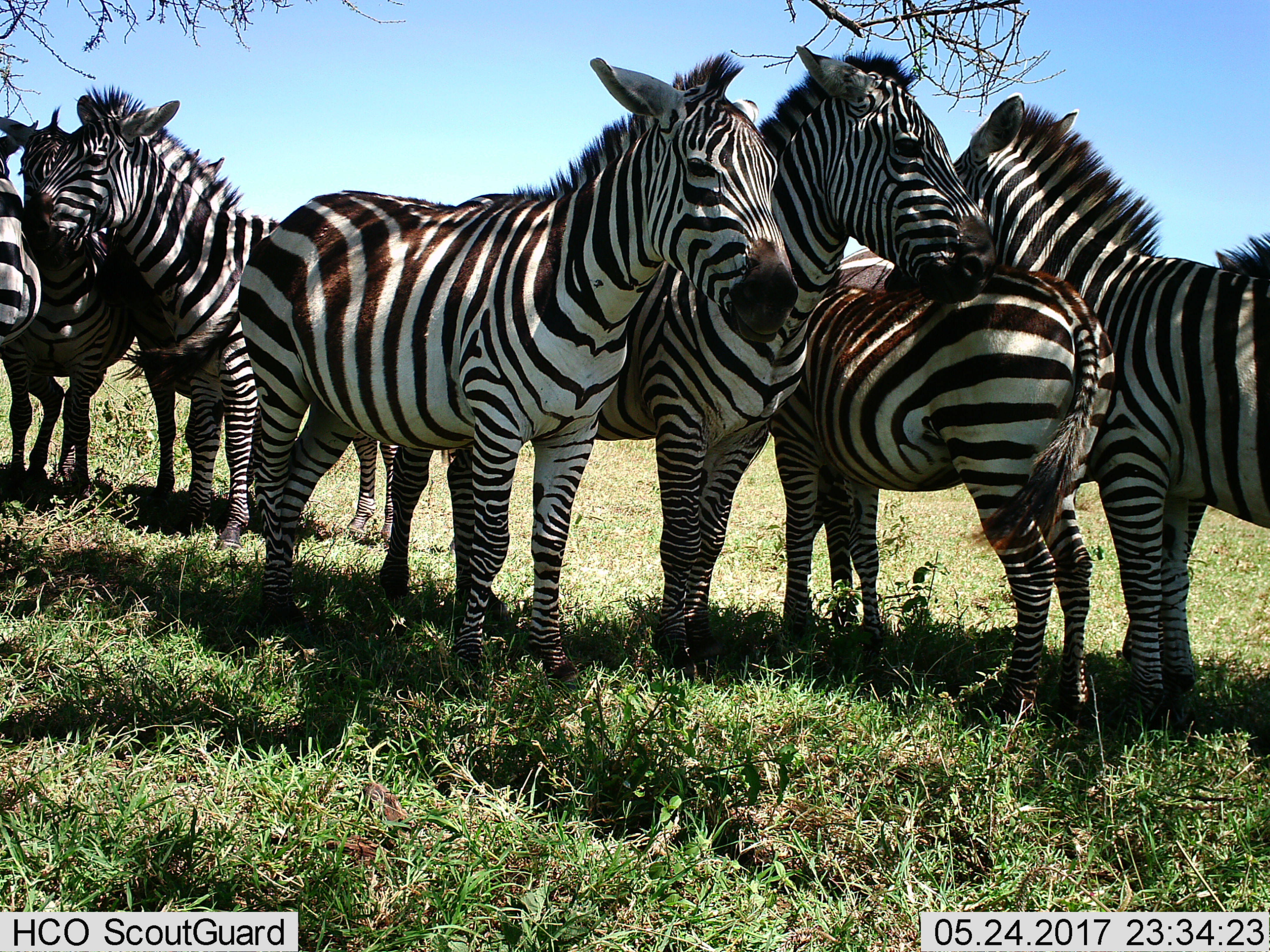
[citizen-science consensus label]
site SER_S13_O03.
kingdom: Animalia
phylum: Chordata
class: Mammalia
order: Perissodactyla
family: Equidae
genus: Equus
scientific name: Equus quagga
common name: plains zebra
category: zebraplains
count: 7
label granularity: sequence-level